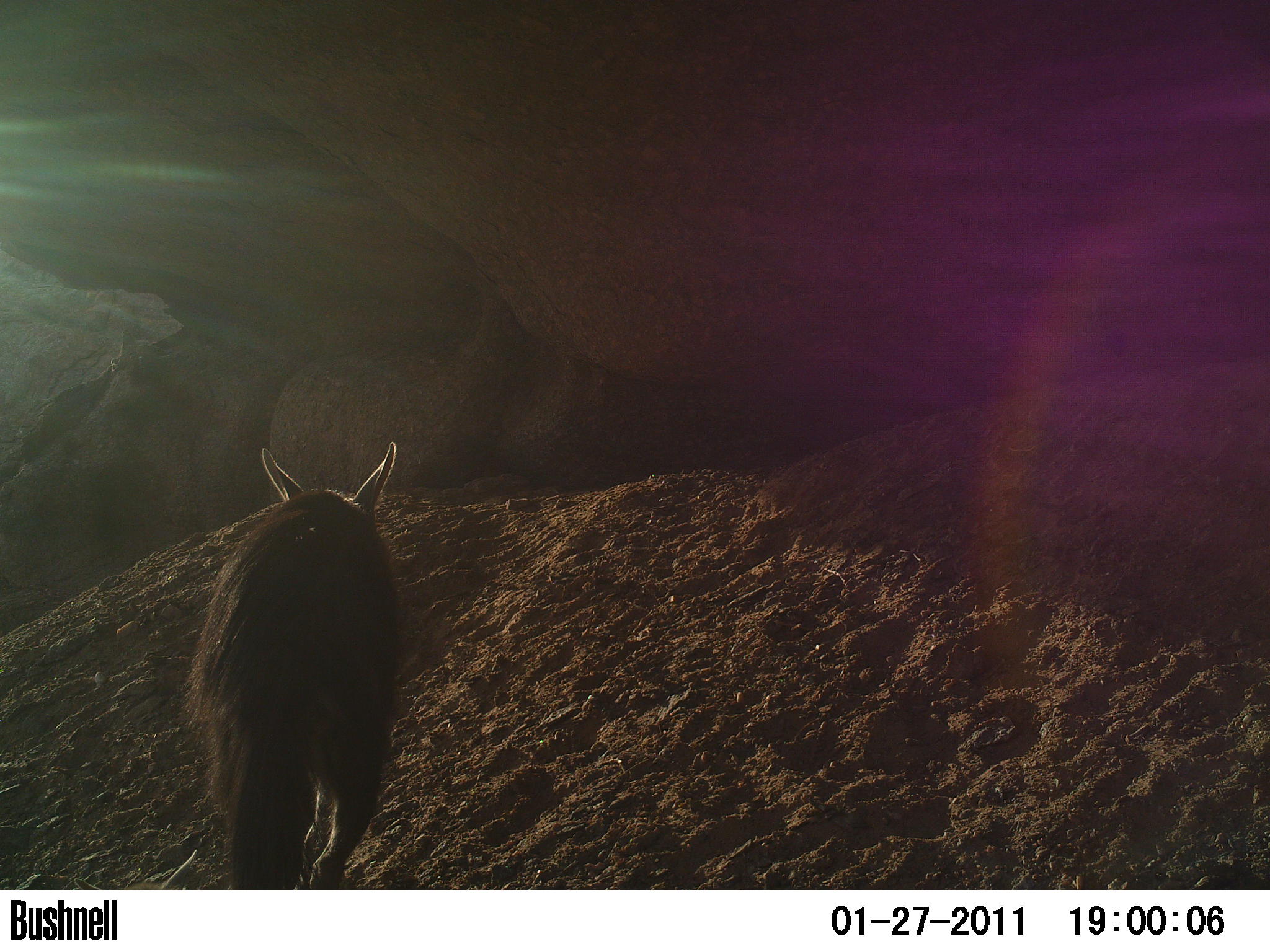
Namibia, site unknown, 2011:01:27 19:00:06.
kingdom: Animalia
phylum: Chordata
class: Mammalia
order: Carnivora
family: Hyaenidae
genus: Parahyaena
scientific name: Parahyaena brunnea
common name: brown hyena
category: hyaena brunnea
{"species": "hyaena brunnea (brown hyena) (Parahyaena brunnea)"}